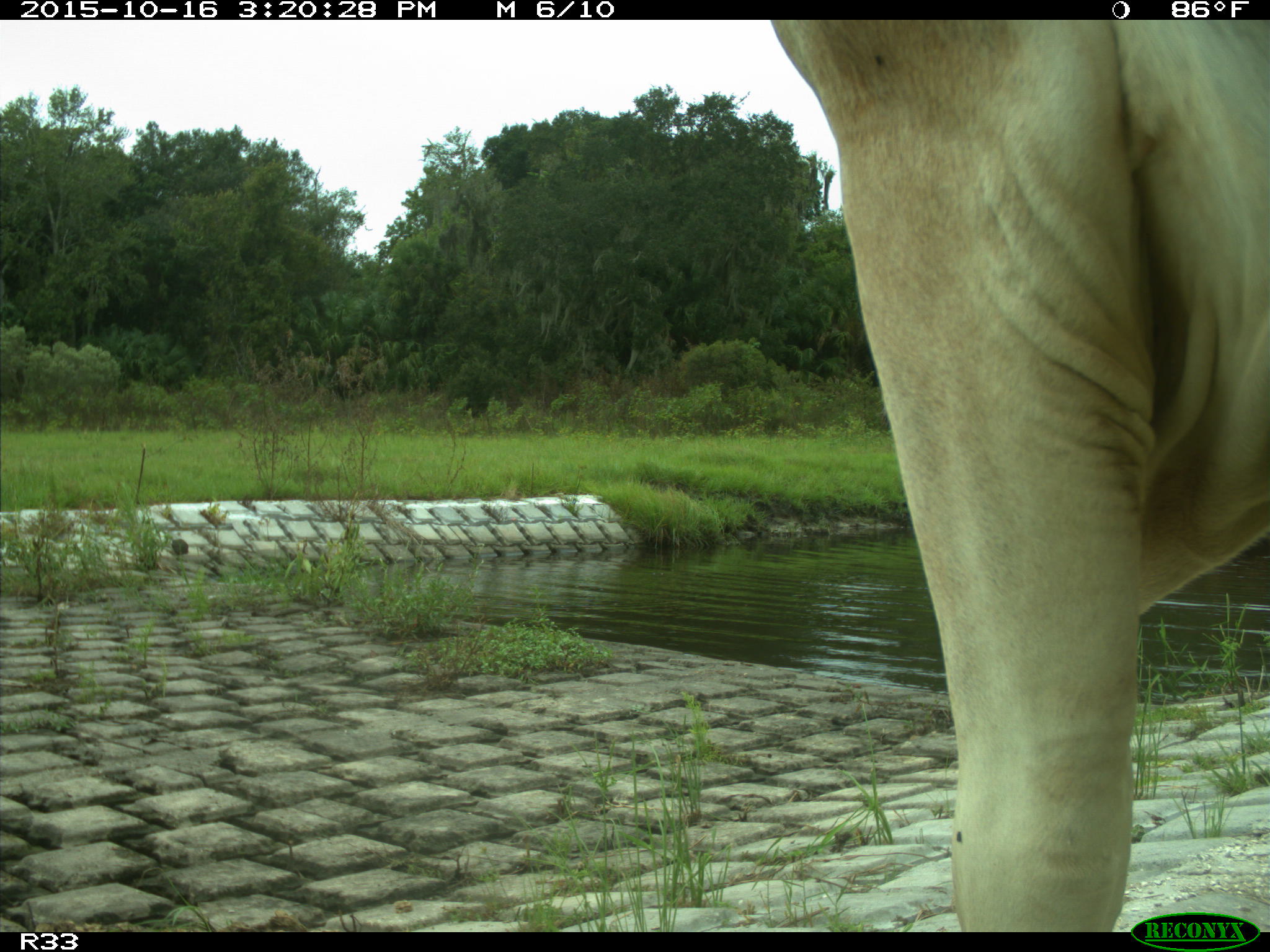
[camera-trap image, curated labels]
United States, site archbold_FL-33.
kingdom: Animalia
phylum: Chordata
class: Mammalia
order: Artiodactyla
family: Bovidae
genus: Bos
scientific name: Bos taurus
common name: domestic cow